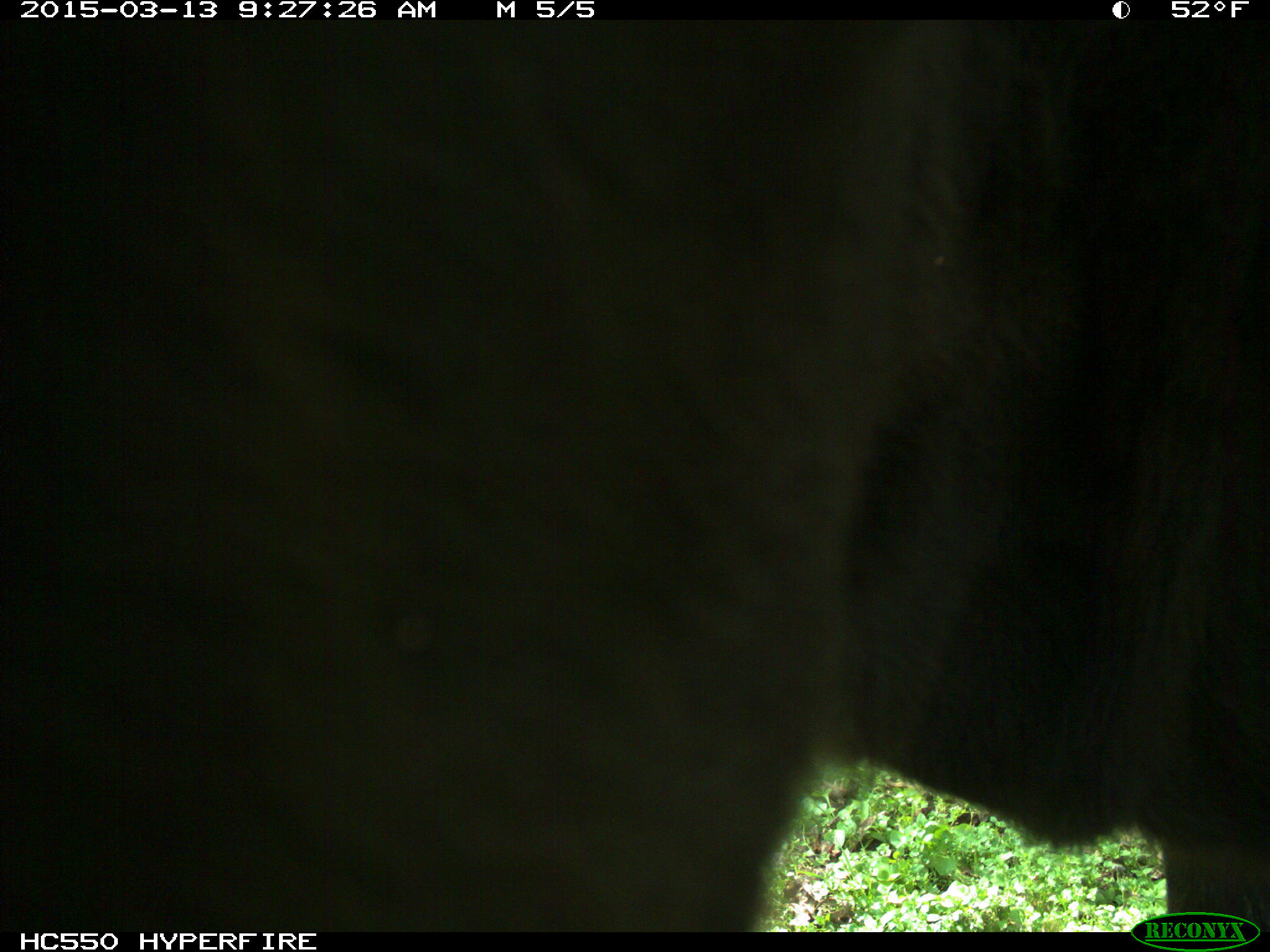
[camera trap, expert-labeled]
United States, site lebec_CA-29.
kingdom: Animalia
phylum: Chordata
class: Mammalia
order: Artiodactyla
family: Bovidae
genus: Bos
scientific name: Bos taurus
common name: domestic cow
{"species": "Bos taurus (domestic cow)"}